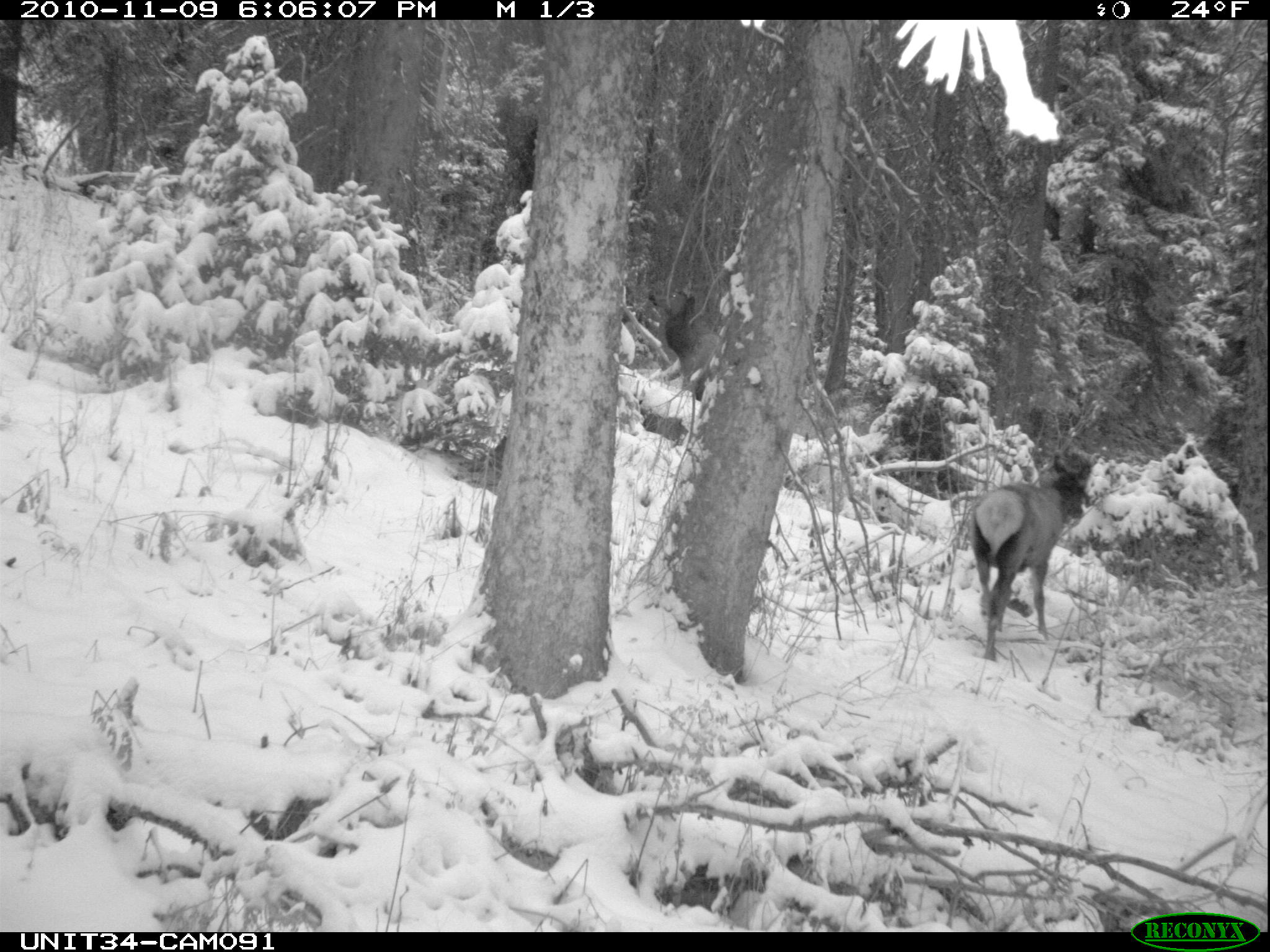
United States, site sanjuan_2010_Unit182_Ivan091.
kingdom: Animalia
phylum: Chordata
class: Mammalia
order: Artiodactyla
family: Cervidae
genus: Cervus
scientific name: Cervus elaphus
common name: red deer